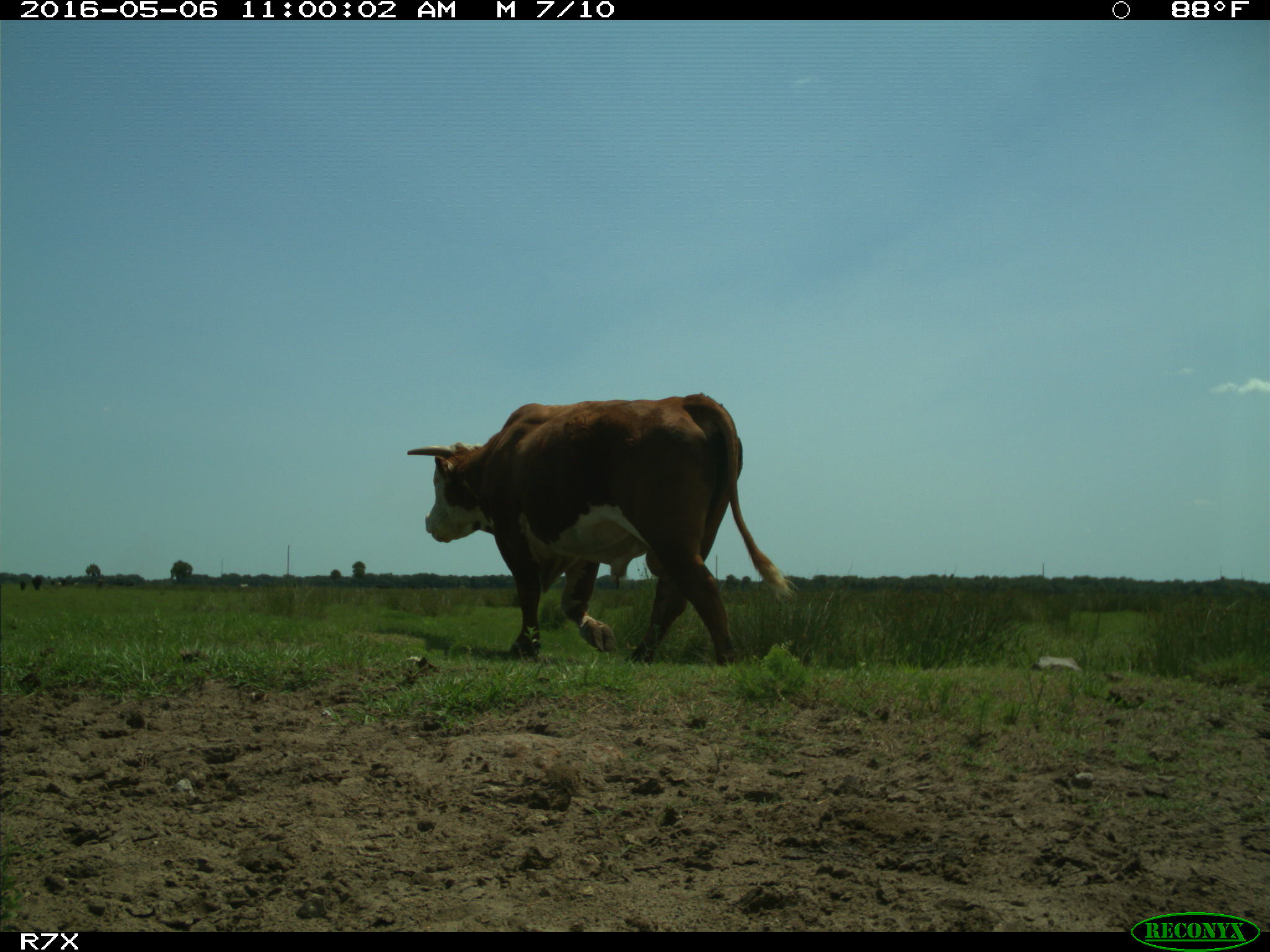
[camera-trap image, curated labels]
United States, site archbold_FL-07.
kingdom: Animalia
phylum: Chordata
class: Mammalia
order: Artiodactyla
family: Bovidae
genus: Bos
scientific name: Bos taurus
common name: domestic cow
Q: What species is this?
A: Bos taurus (domestic cow).